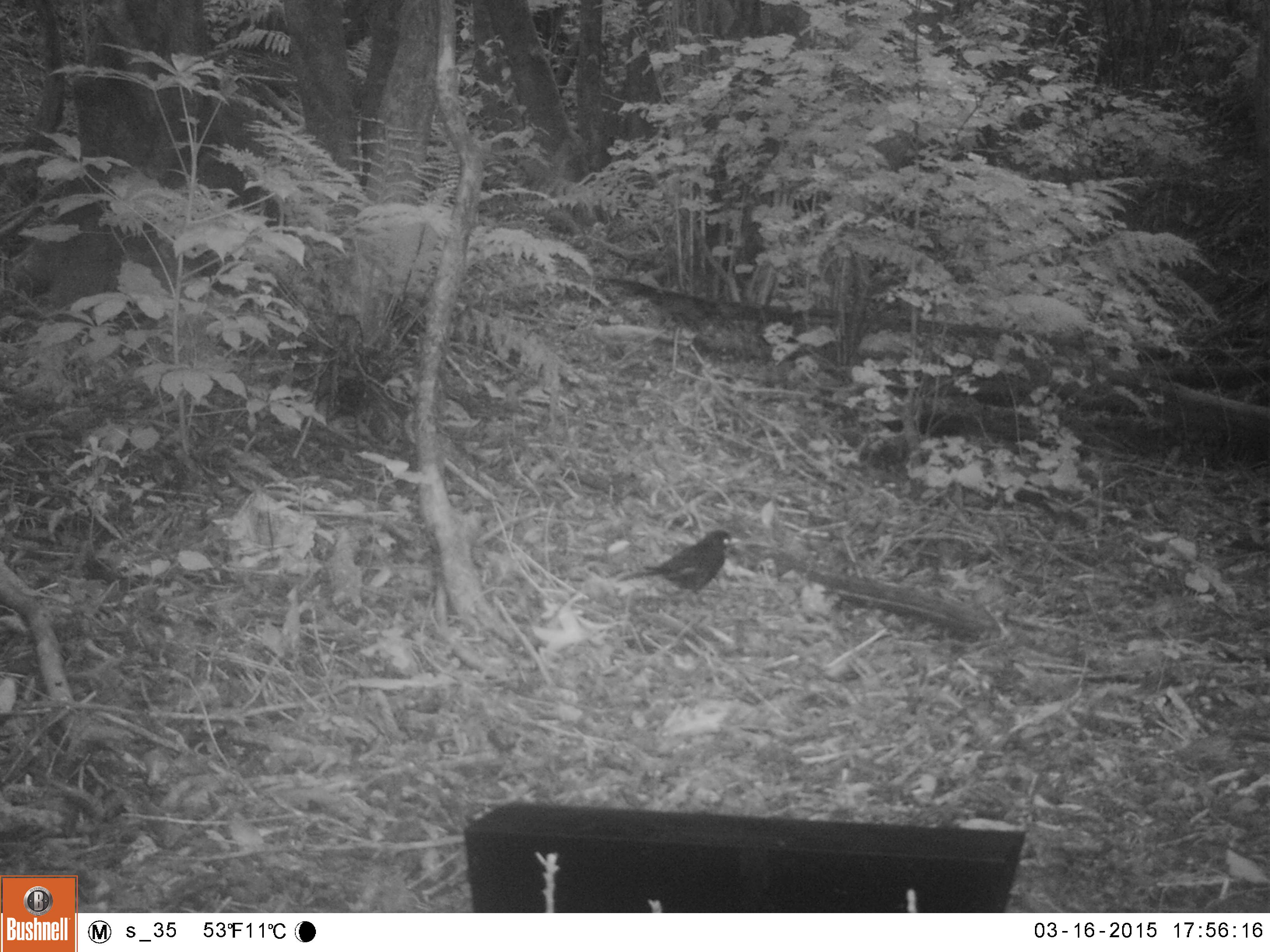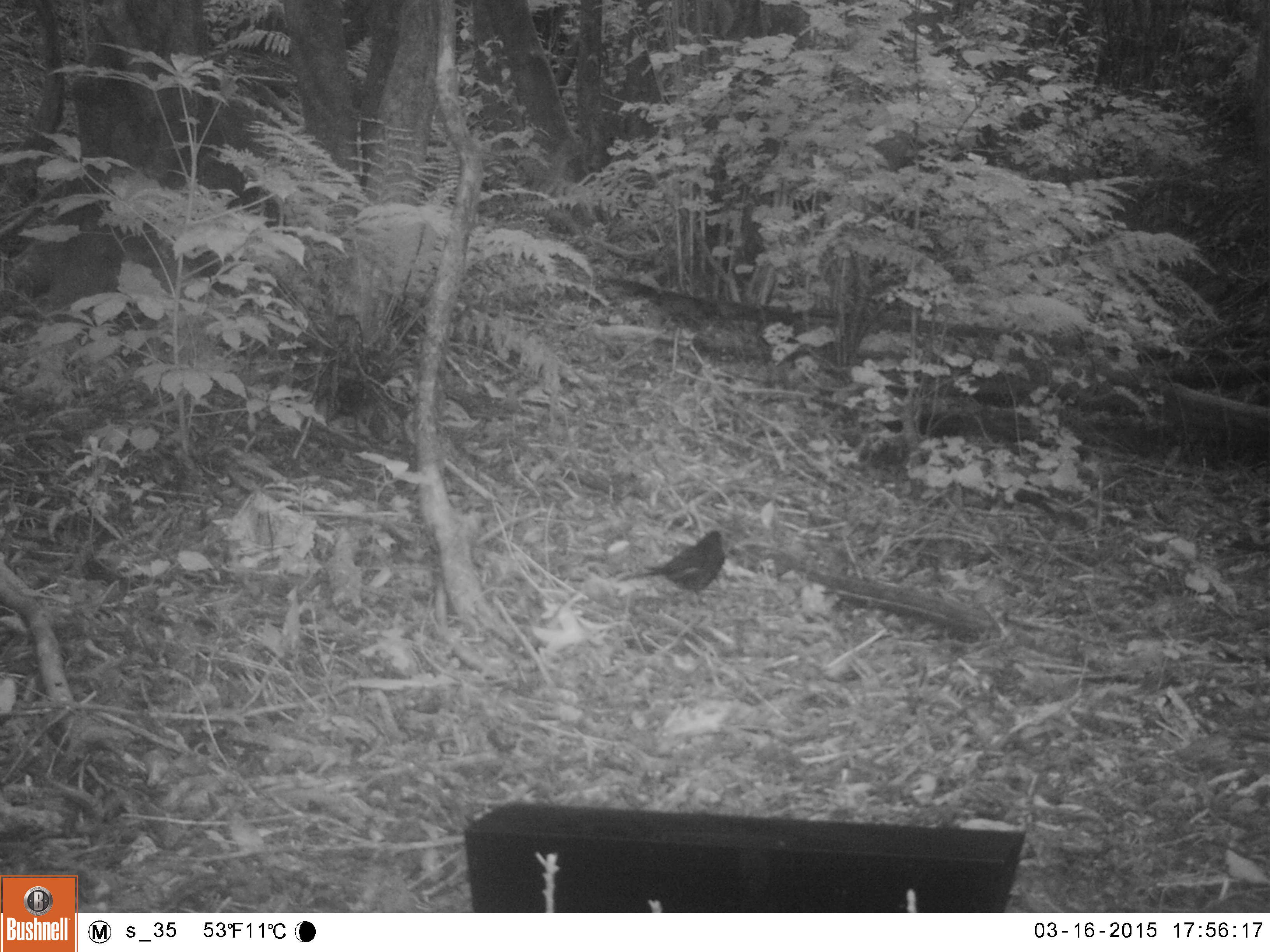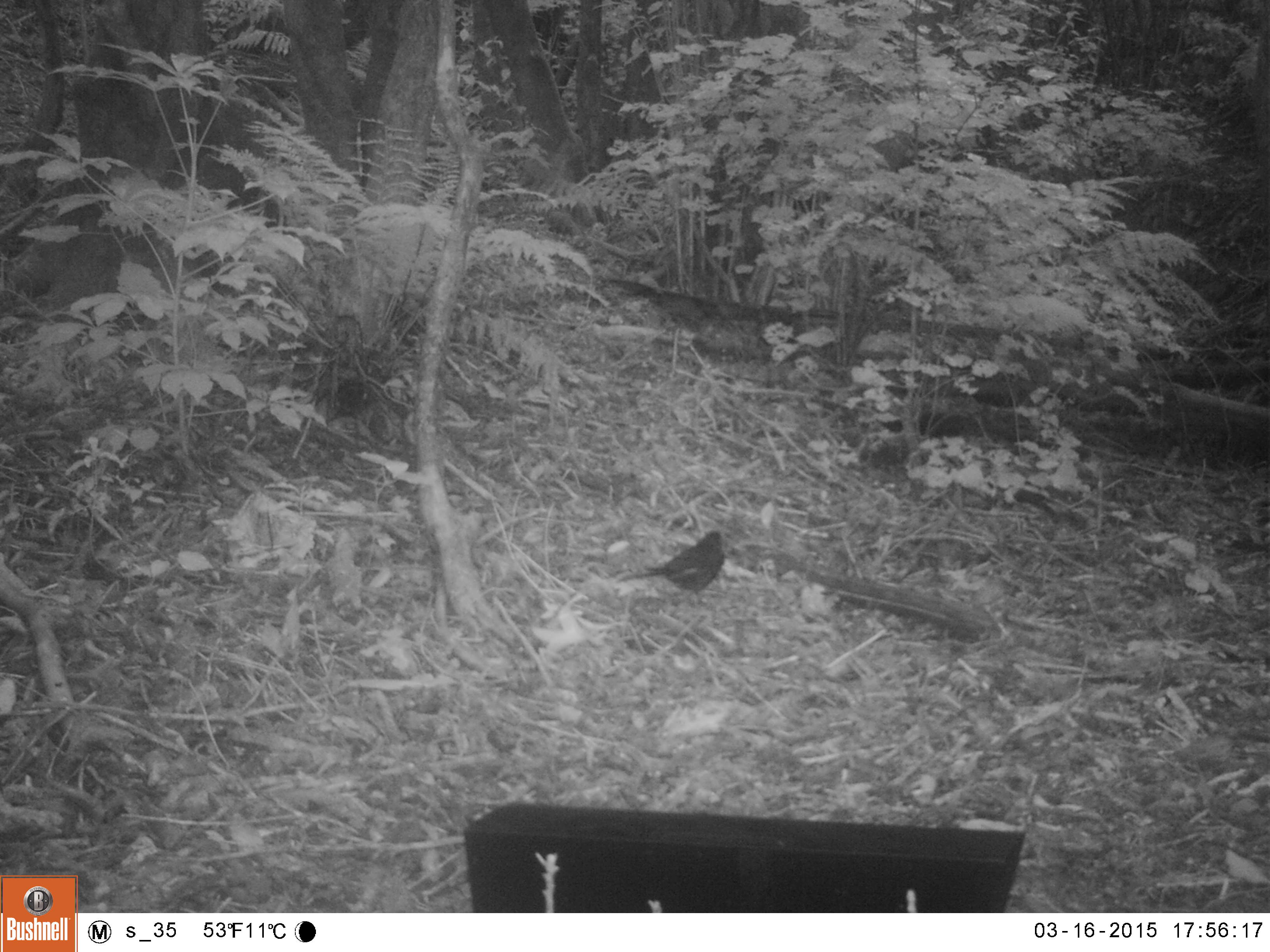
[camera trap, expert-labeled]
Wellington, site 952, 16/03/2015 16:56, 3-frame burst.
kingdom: Animalia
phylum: Chordata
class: Aves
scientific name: Aves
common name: bird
Bird (Aves).